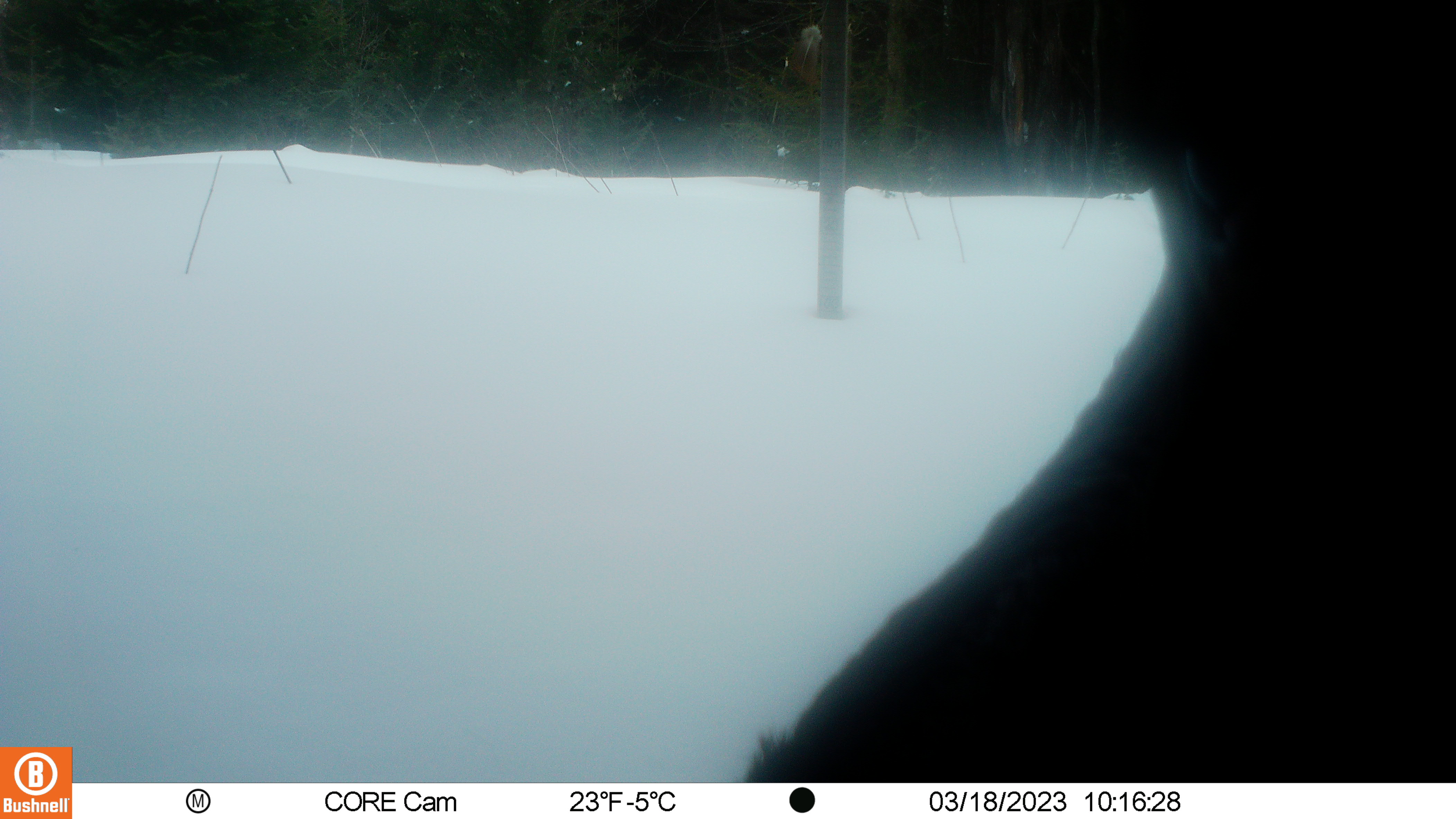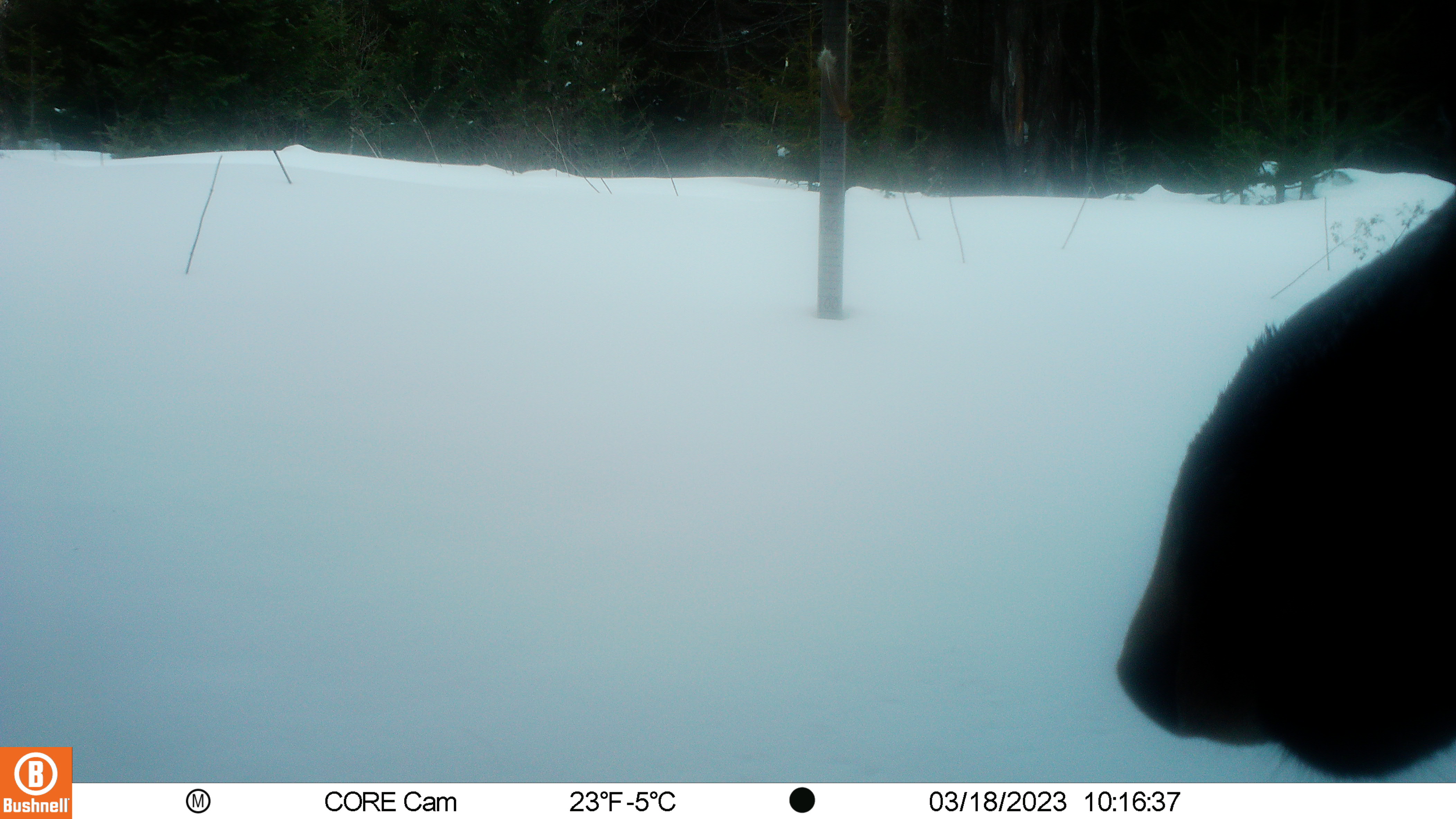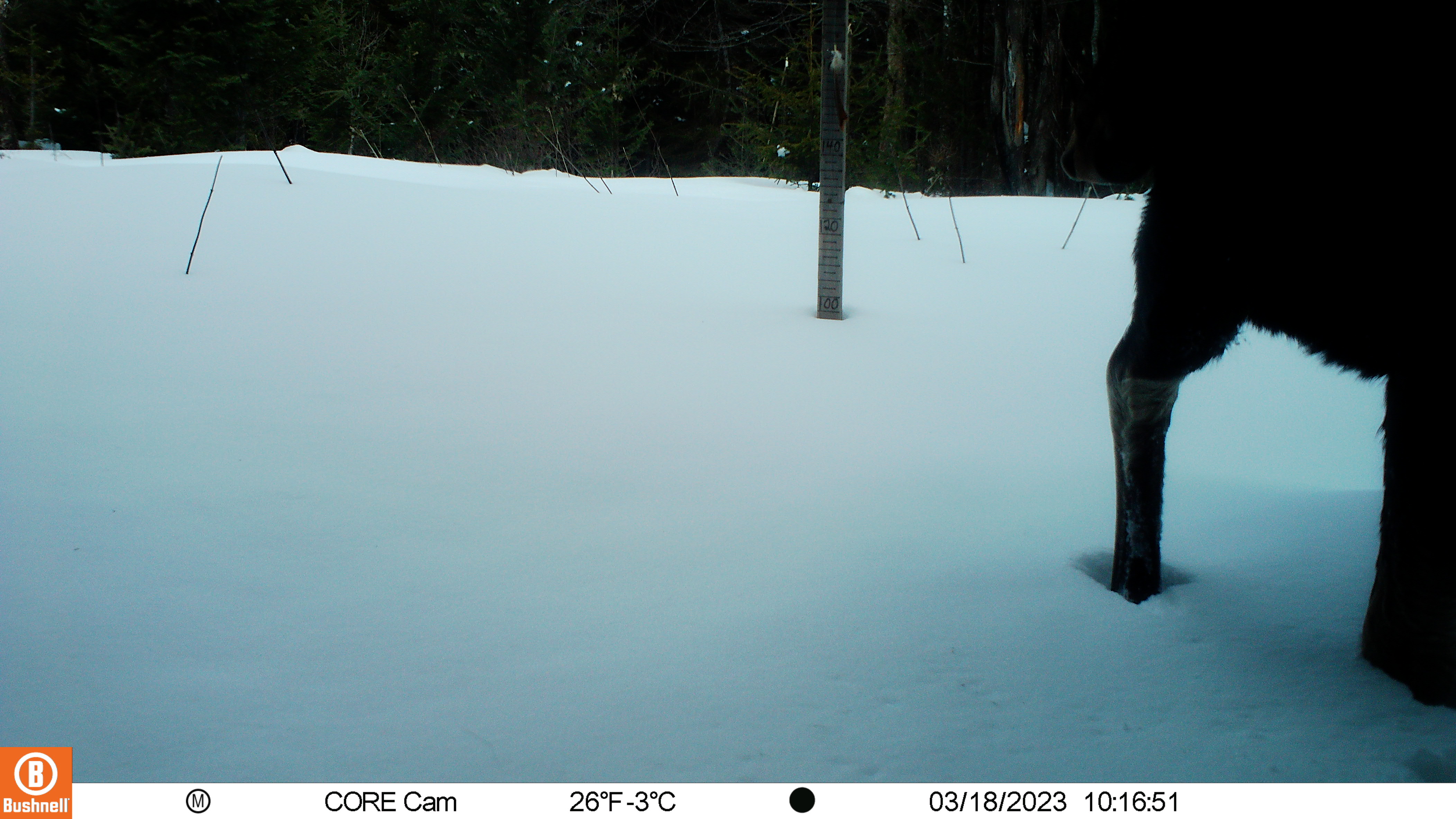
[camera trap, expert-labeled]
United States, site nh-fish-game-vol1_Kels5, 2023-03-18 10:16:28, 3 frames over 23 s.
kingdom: Animalia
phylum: Chordata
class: Mammalia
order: Artiodactyla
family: Cervidae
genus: Alces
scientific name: Alces alces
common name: moose